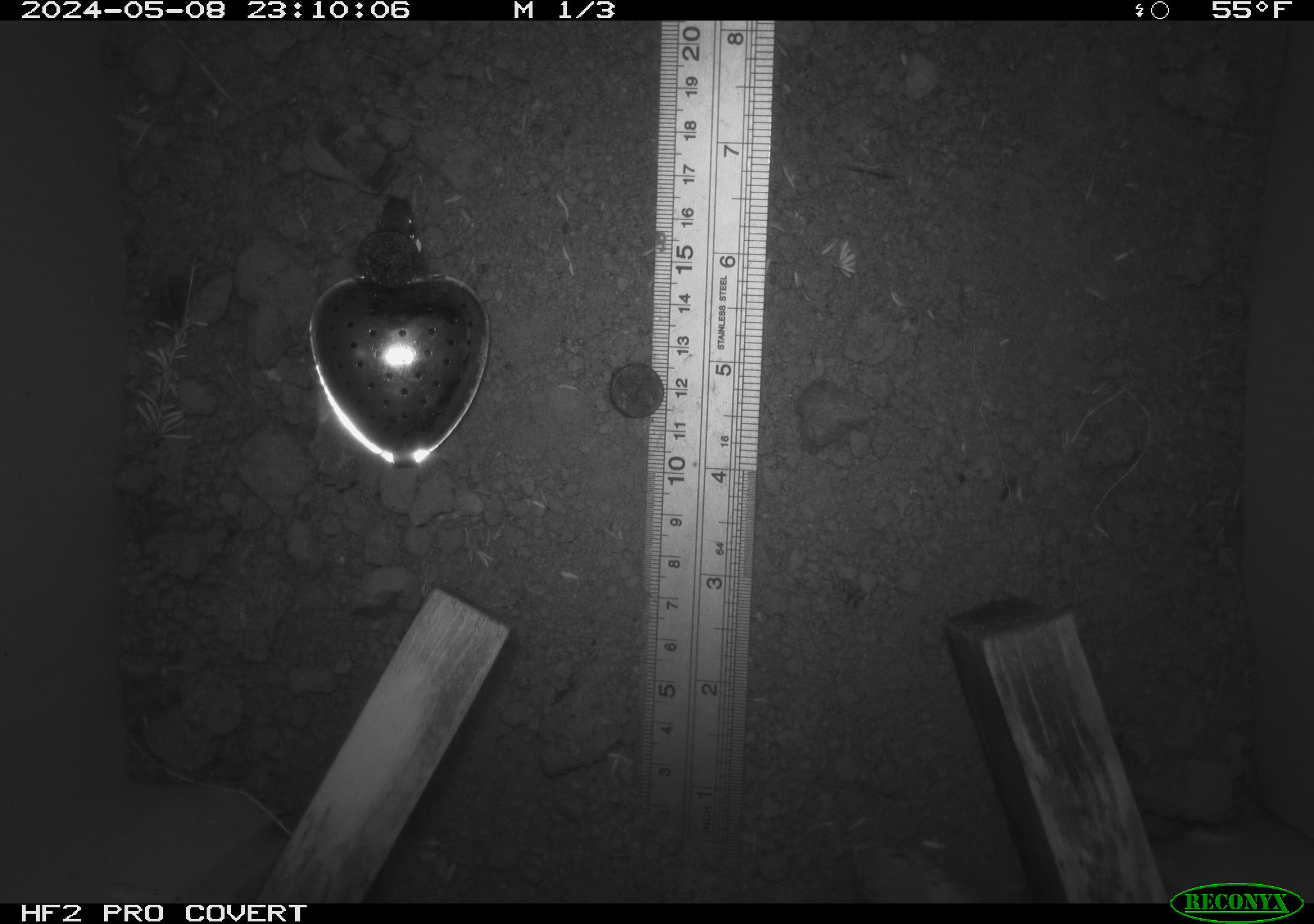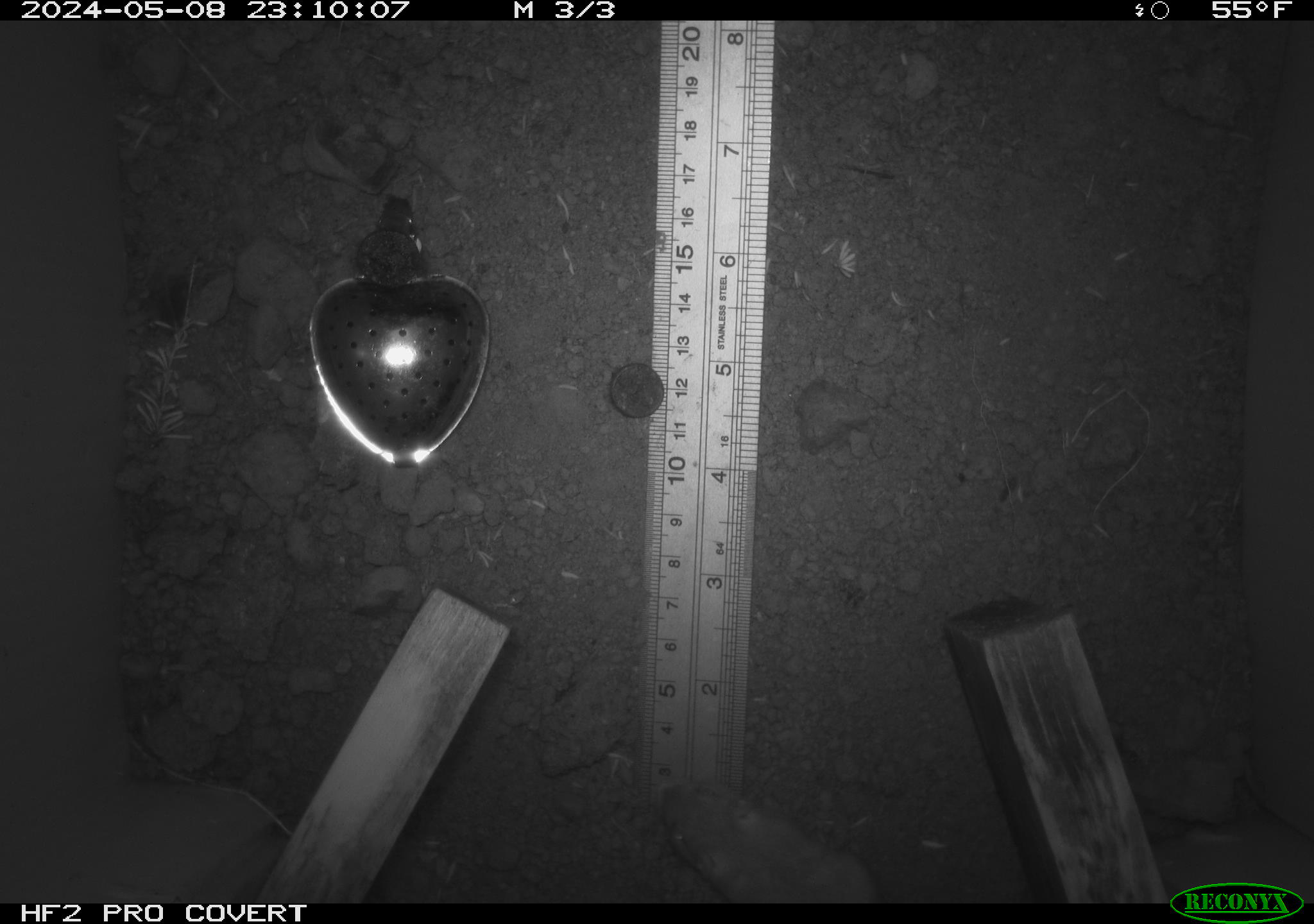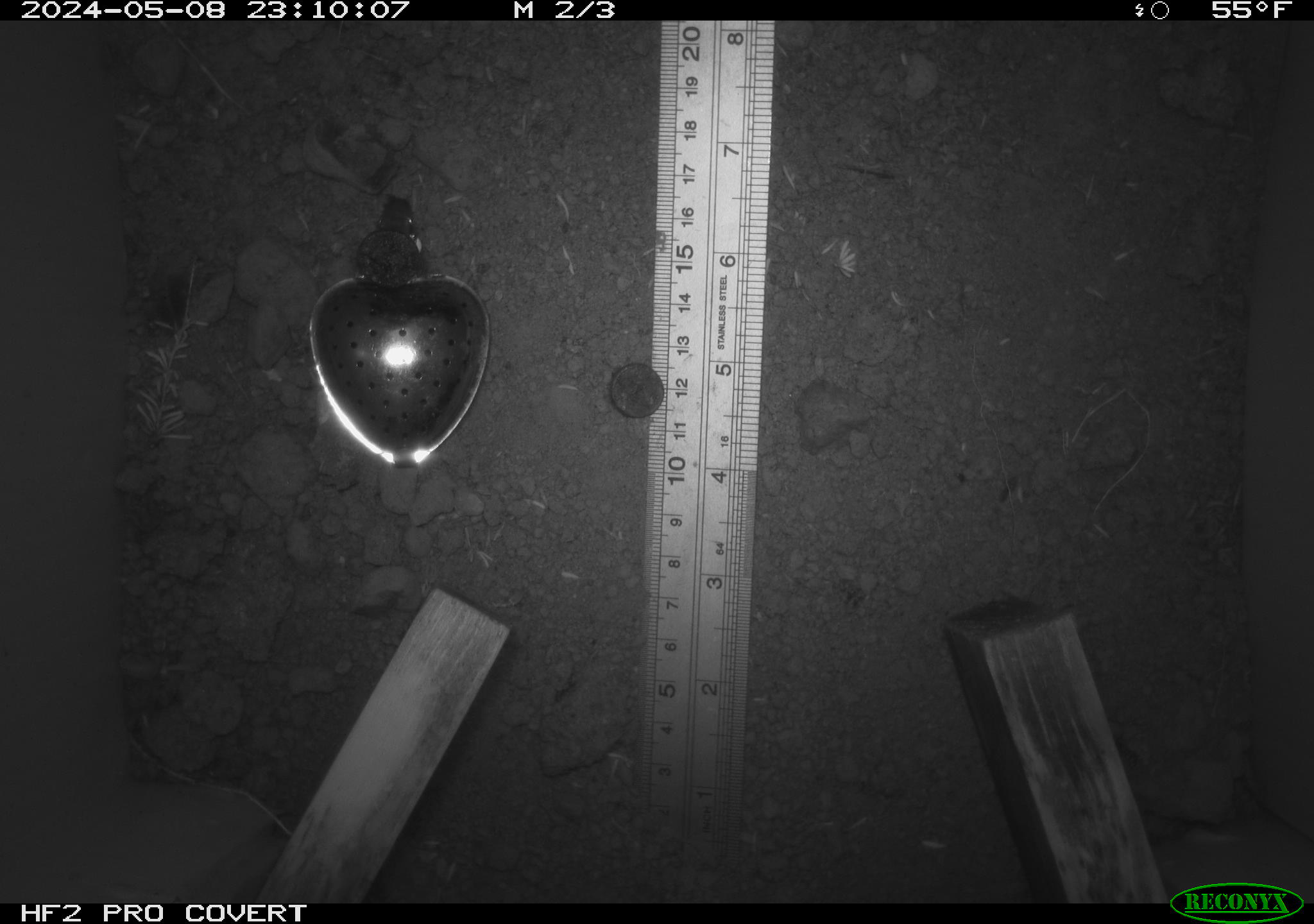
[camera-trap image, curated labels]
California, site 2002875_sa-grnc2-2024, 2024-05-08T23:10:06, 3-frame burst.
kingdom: Animalia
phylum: Chordata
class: Mammalia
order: Rodentia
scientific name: Rodentia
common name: mouse species